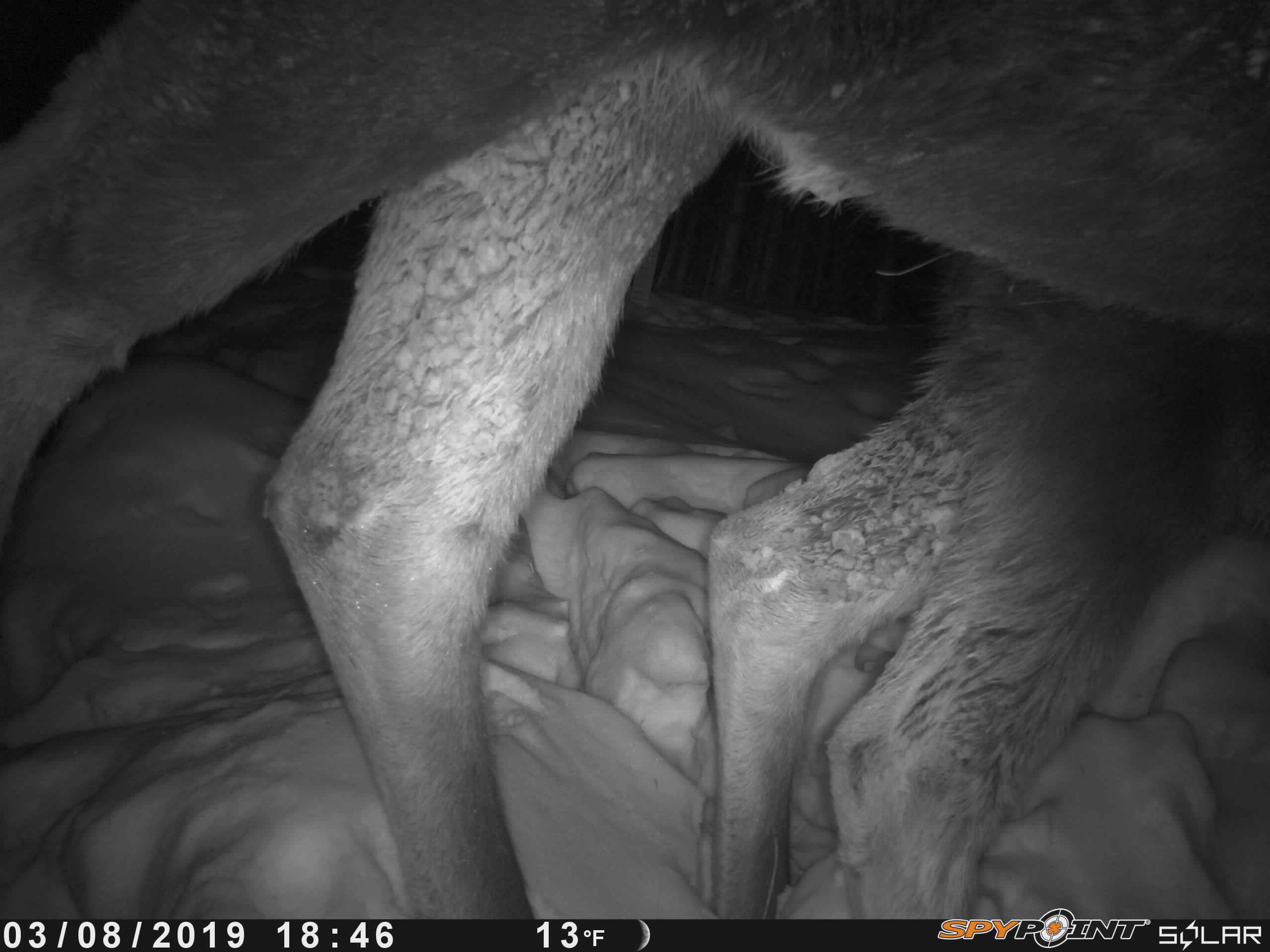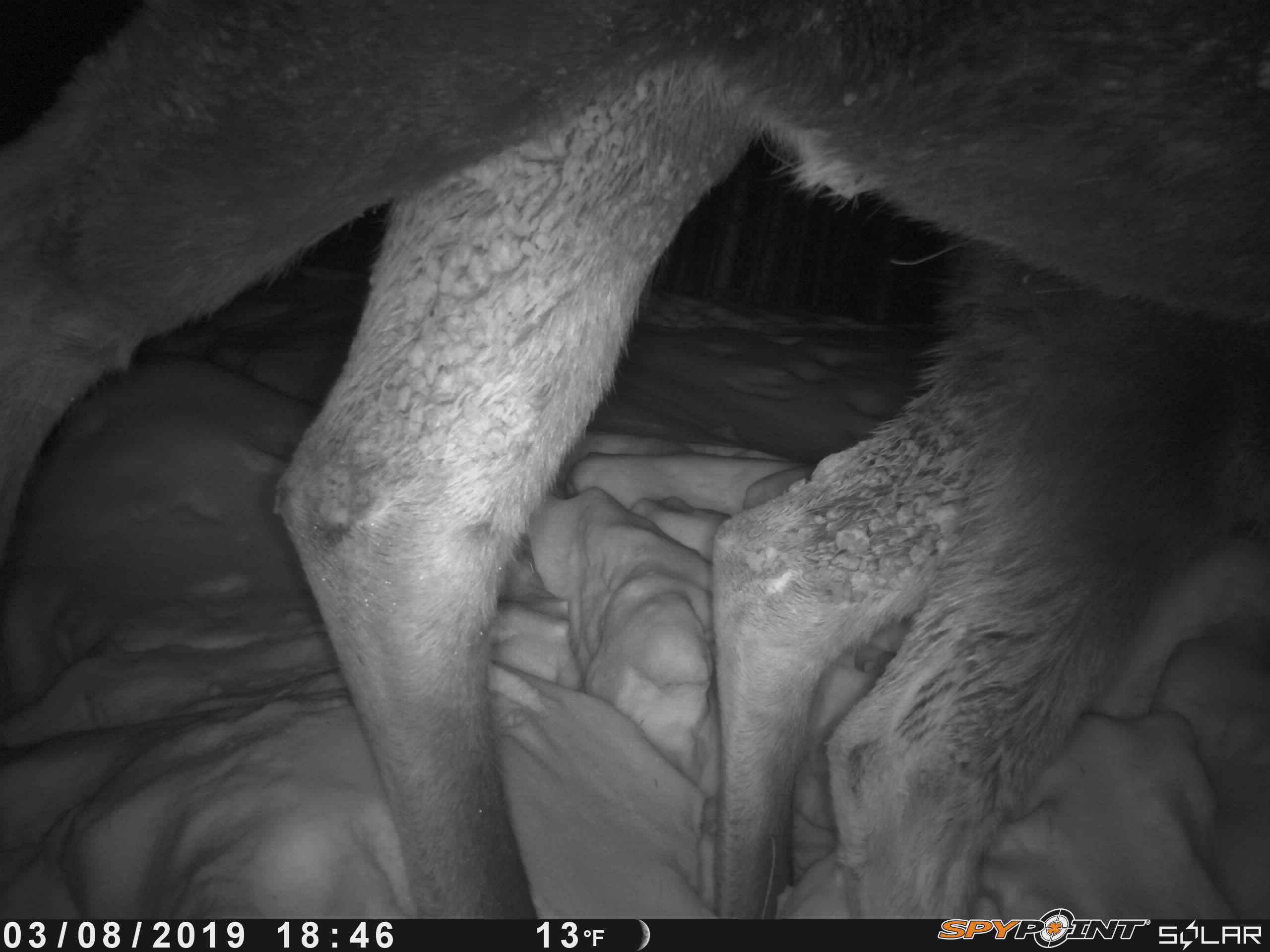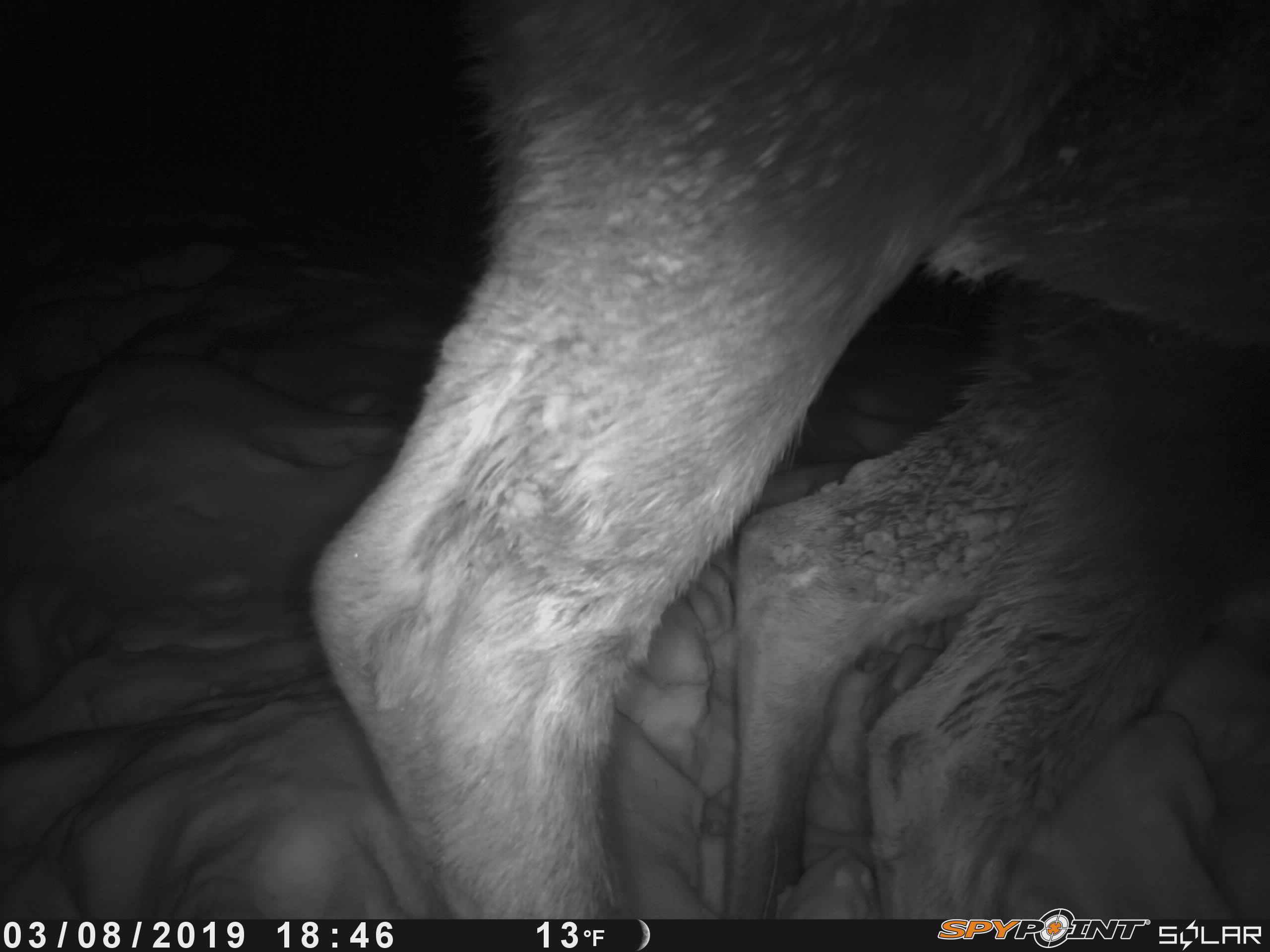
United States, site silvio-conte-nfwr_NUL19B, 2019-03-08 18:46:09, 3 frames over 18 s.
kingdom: Animalia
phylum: Chordata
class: Mammalia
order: Artiodactyla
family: Cervidae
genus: Alces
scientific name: Alces alces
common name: moose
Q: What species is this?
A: Moose (Alces alces).